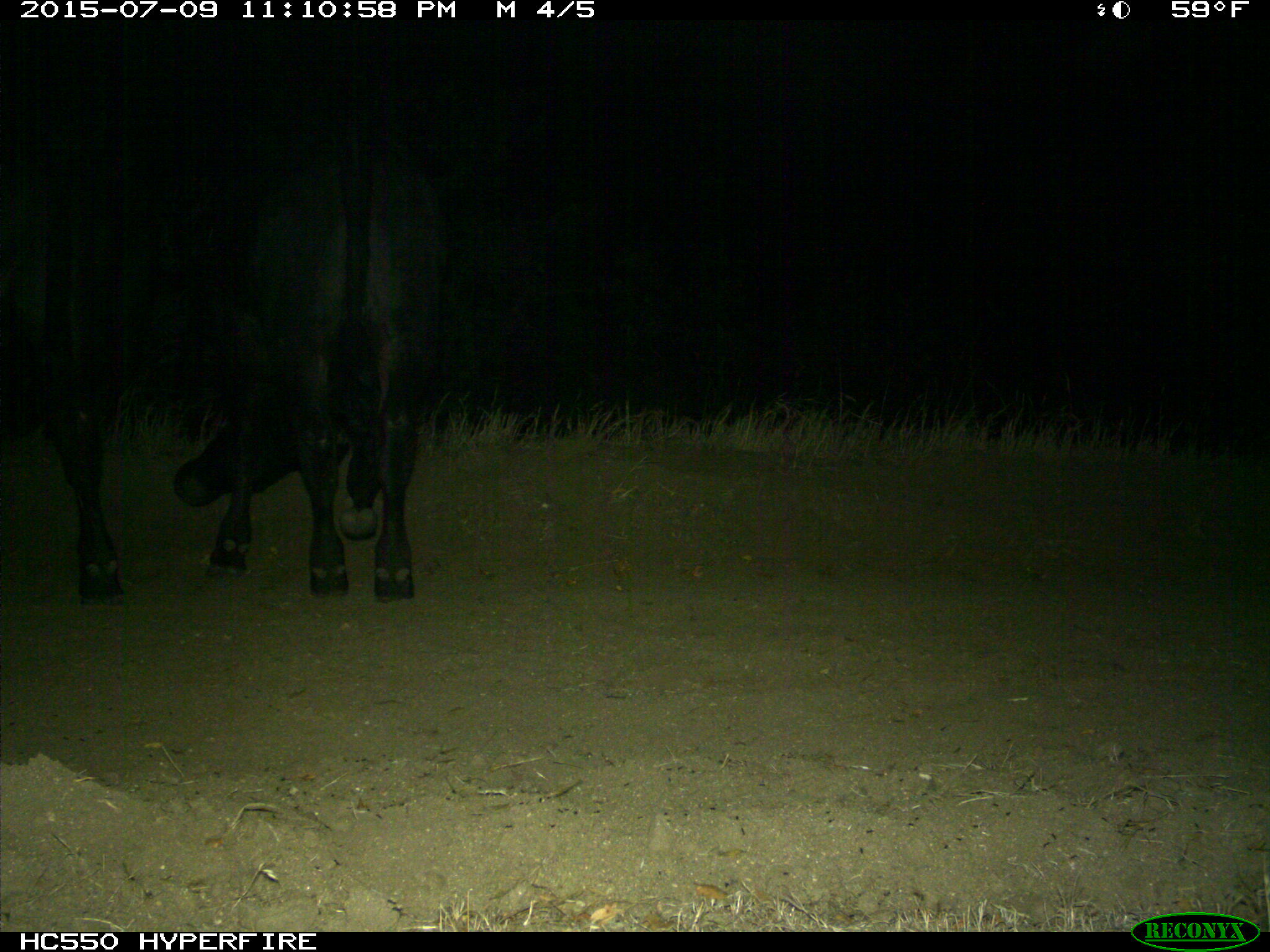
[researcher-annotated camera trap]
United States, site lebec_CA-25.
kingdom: Animalia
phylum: Chordata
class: Mammalia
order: Artiodactyla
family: Bovidae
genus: Bos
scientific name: Bos taurus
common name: domestic cow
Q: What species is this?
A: Bos taurus (domestic cow).